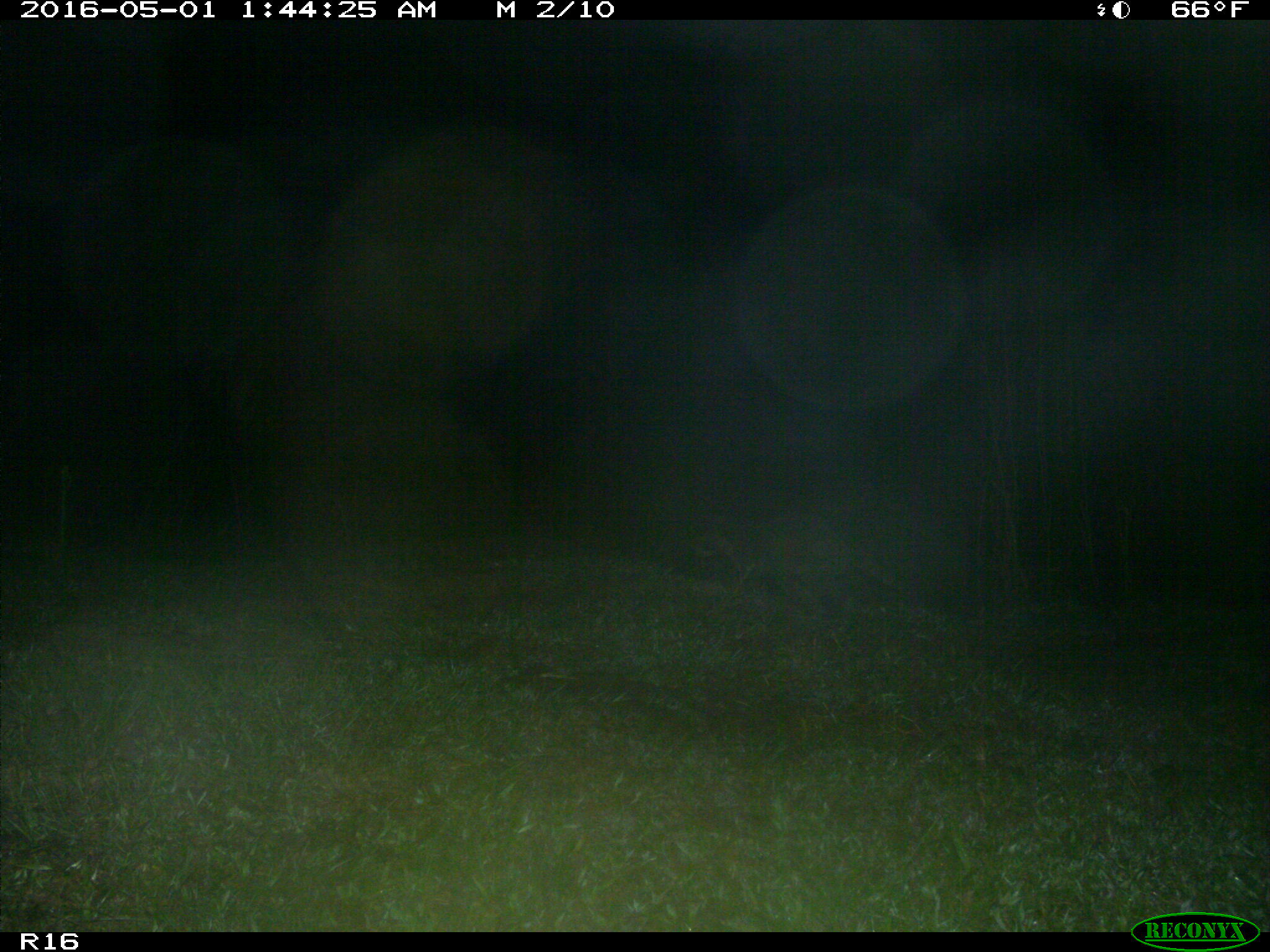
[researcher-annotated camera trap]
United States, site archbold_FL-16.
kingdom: Animalia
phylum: Chordata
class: Mammalia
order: Carnivora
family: Procyonidae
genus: Procyon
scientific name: Procyon lotor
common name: common raccoon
Procyon lotor (common raccoon).